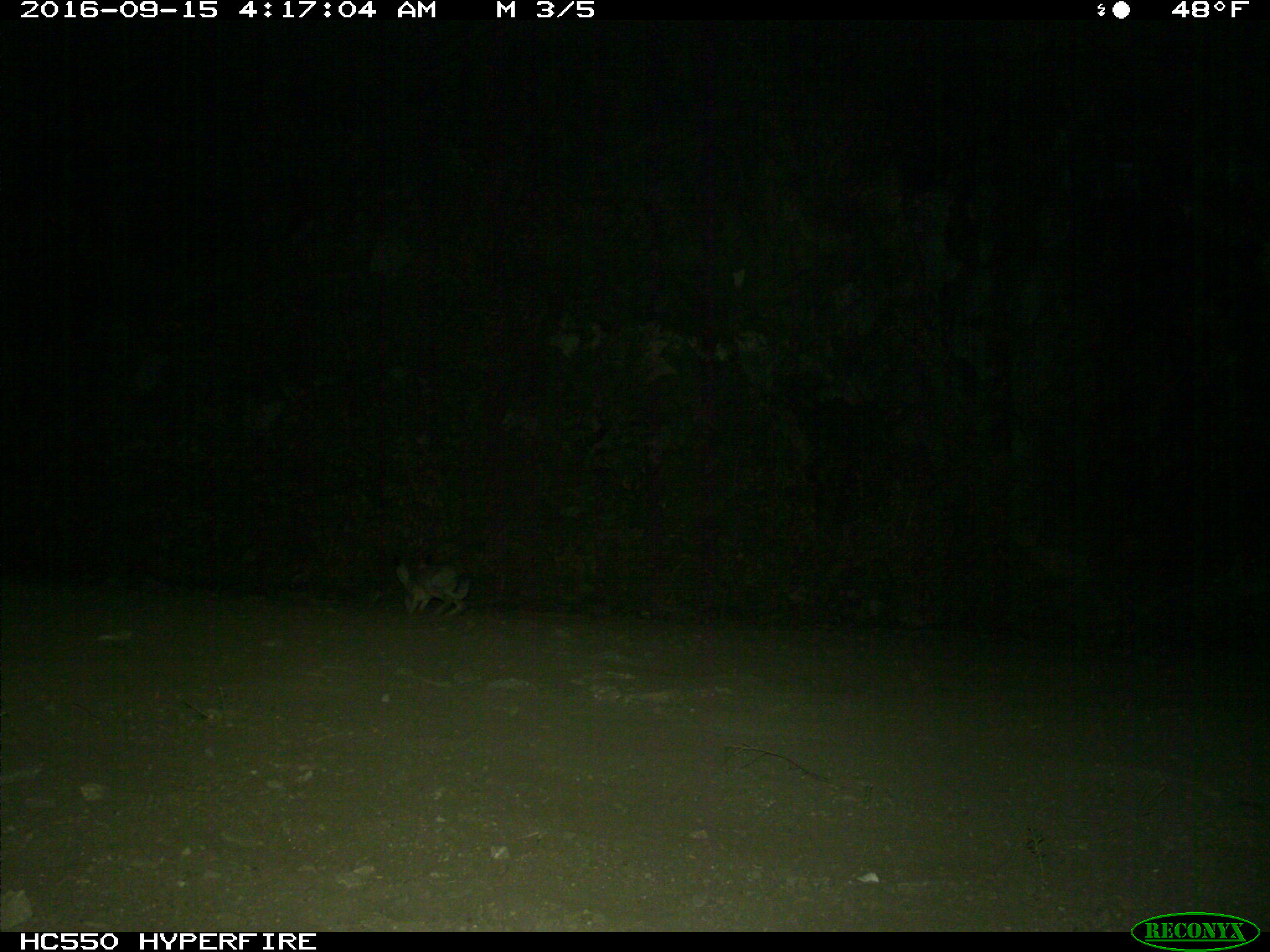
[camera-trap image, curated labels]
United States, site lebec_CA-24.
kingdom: Animalia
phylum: Chordata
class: Mammalia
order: Lagomorpha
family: Leporidae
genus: Lepus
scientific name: Lepus californicus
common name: black-tailed jackrabbit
Lepus californicus (black-tailed jackrabbit).